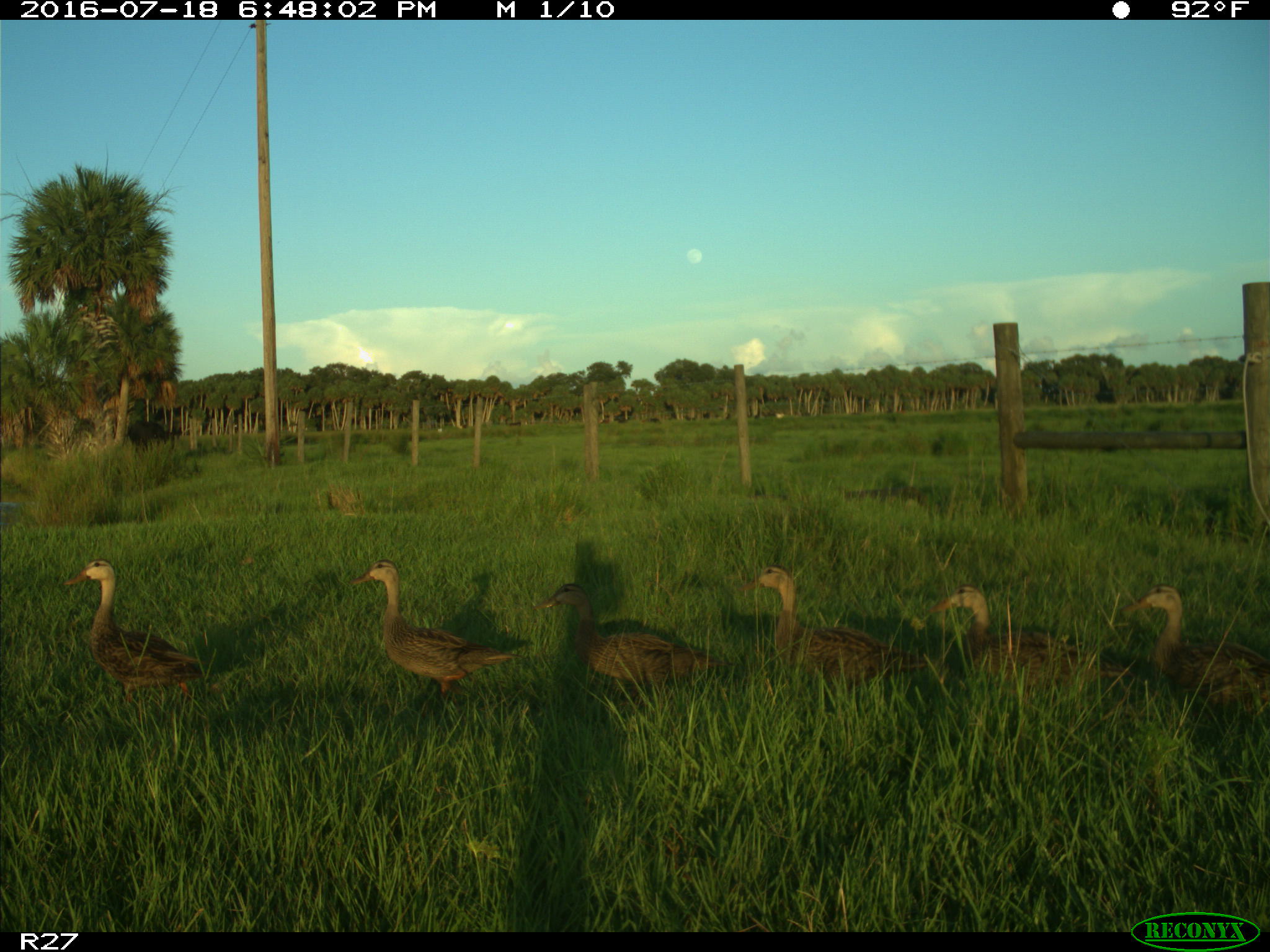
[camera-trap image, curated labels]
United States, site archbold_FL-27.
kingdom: Animalia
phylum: Chordata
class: Mammalia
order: Artiodactyla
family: Bovidae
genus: Bos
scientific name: Bos taurus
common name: domestic cow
Bos taurus (domestic cow).